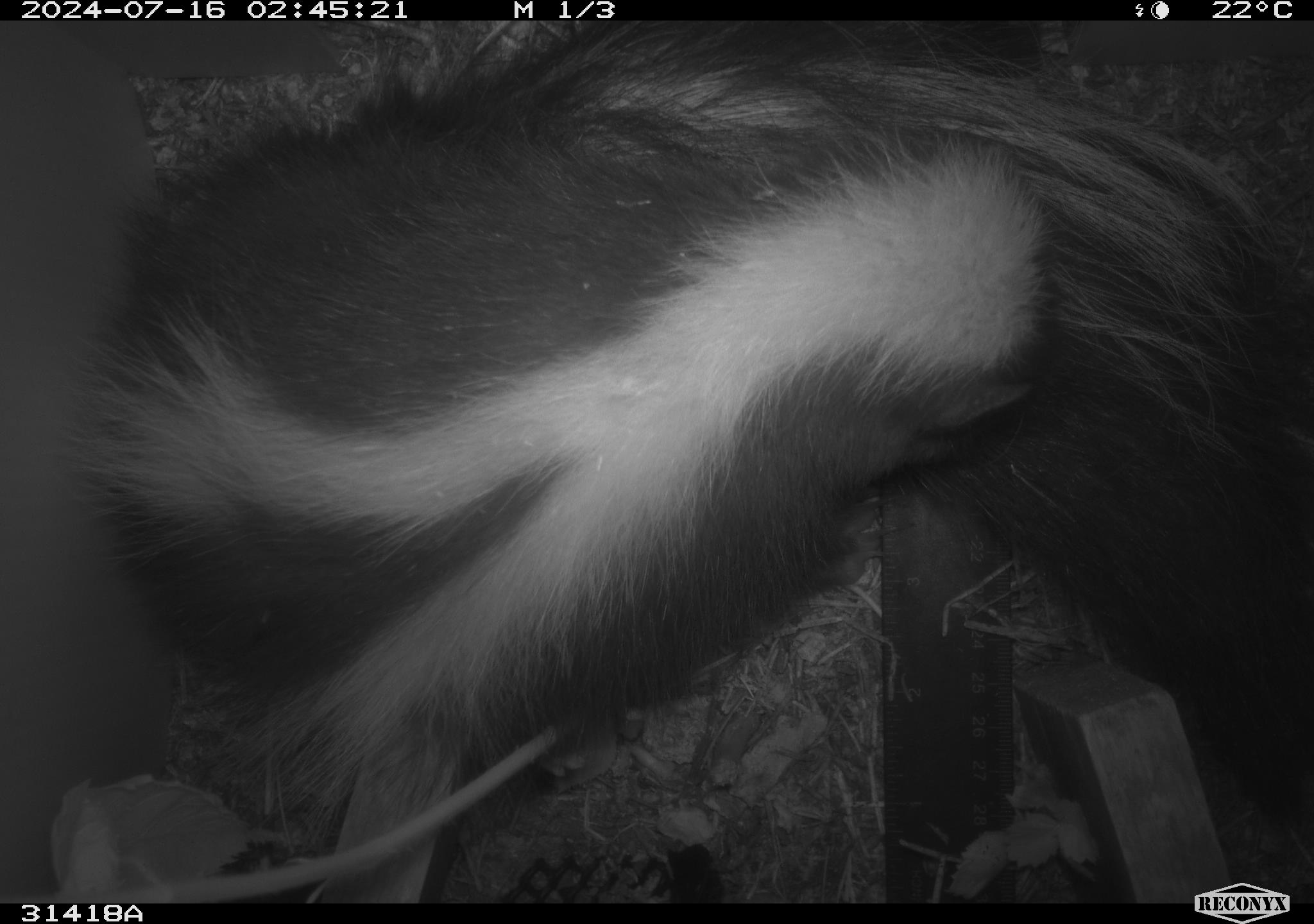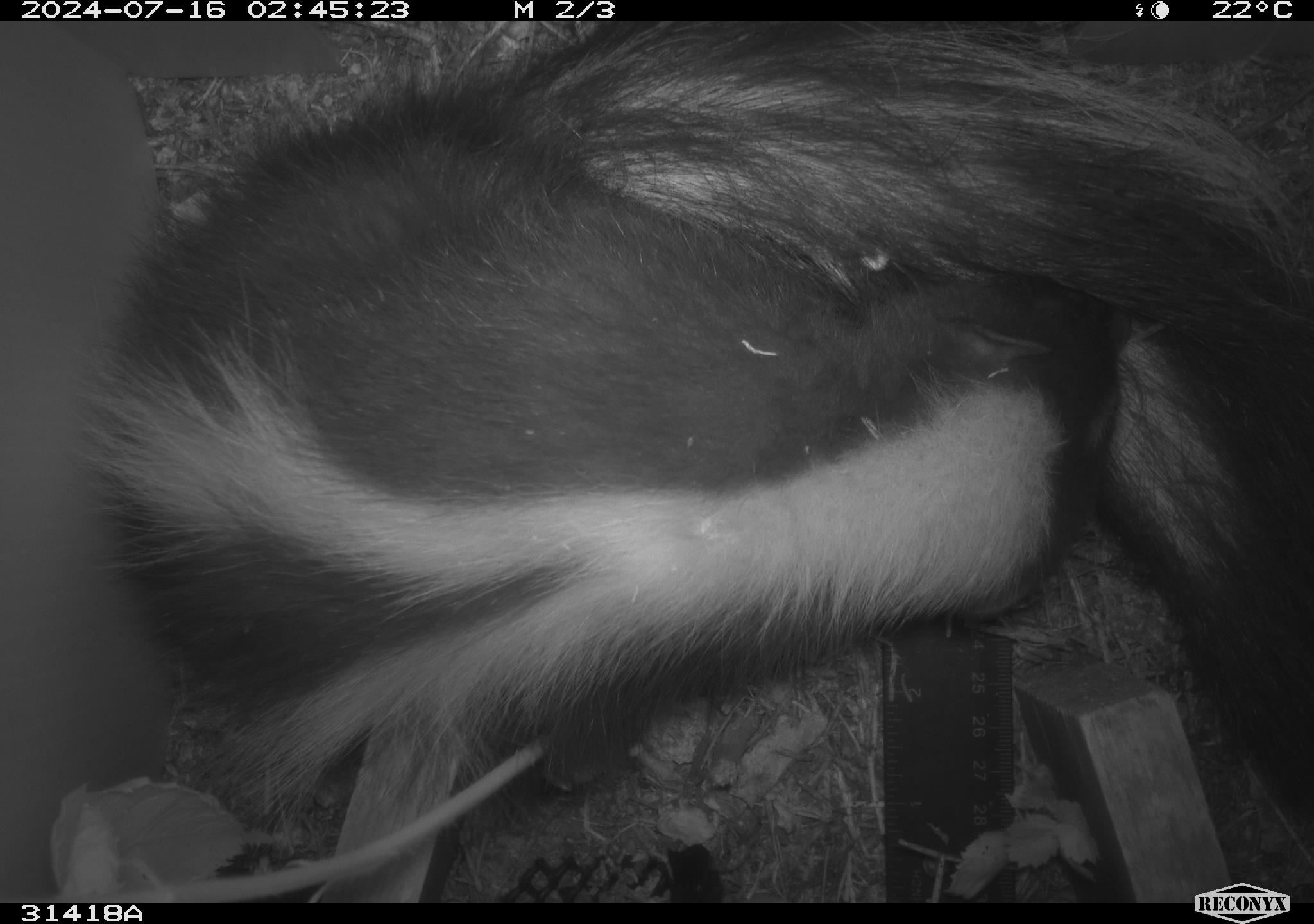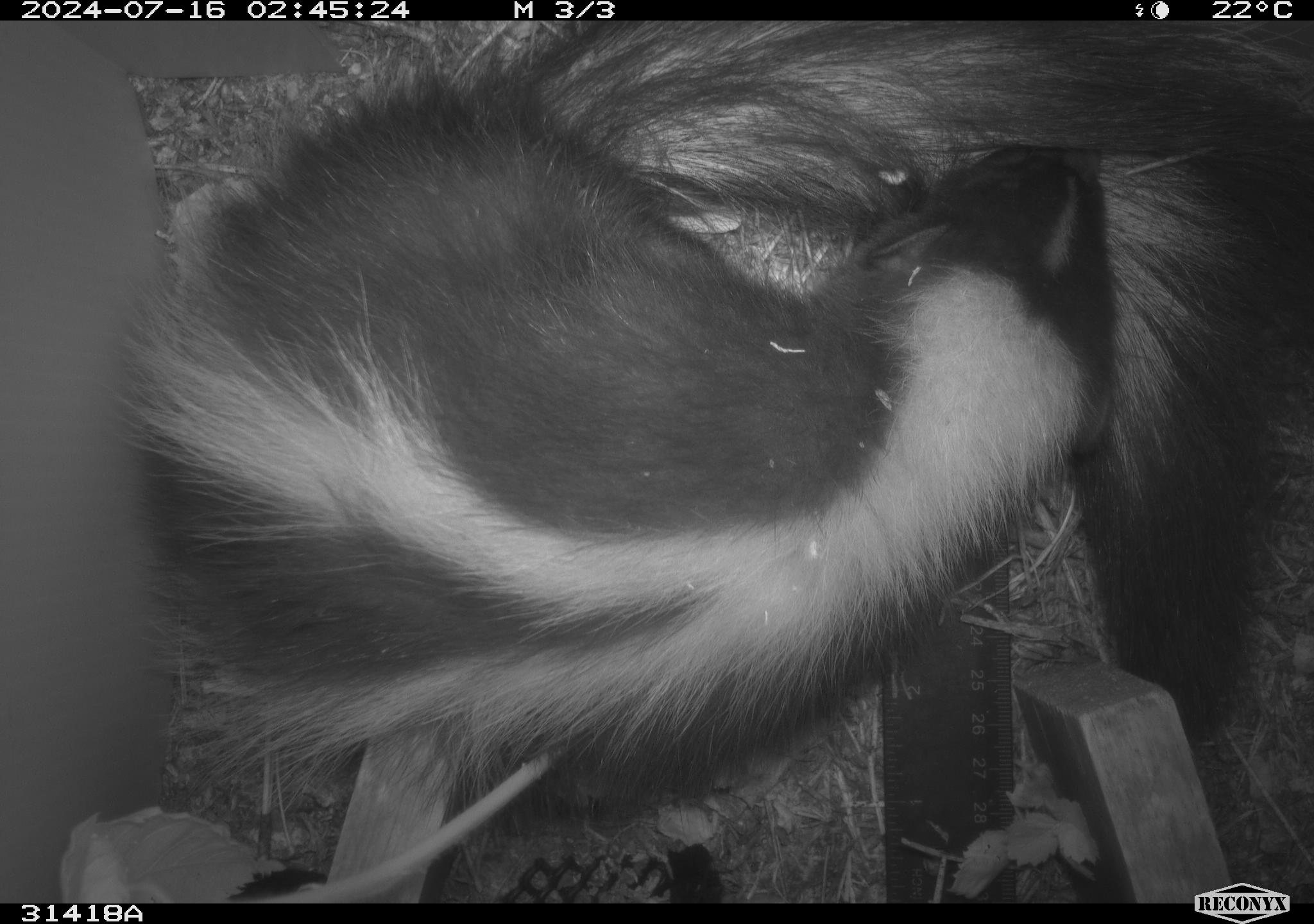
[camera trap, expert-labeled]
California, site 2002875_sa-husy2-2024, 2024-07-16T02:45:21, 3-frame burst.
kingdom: Animalia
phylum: Chordata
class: Mammalia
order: Carnivora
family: Mephitidae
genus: Mephitis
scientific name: Mephitis mephitis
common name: striped skunk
Striped skunk (Mephitis mephitis).